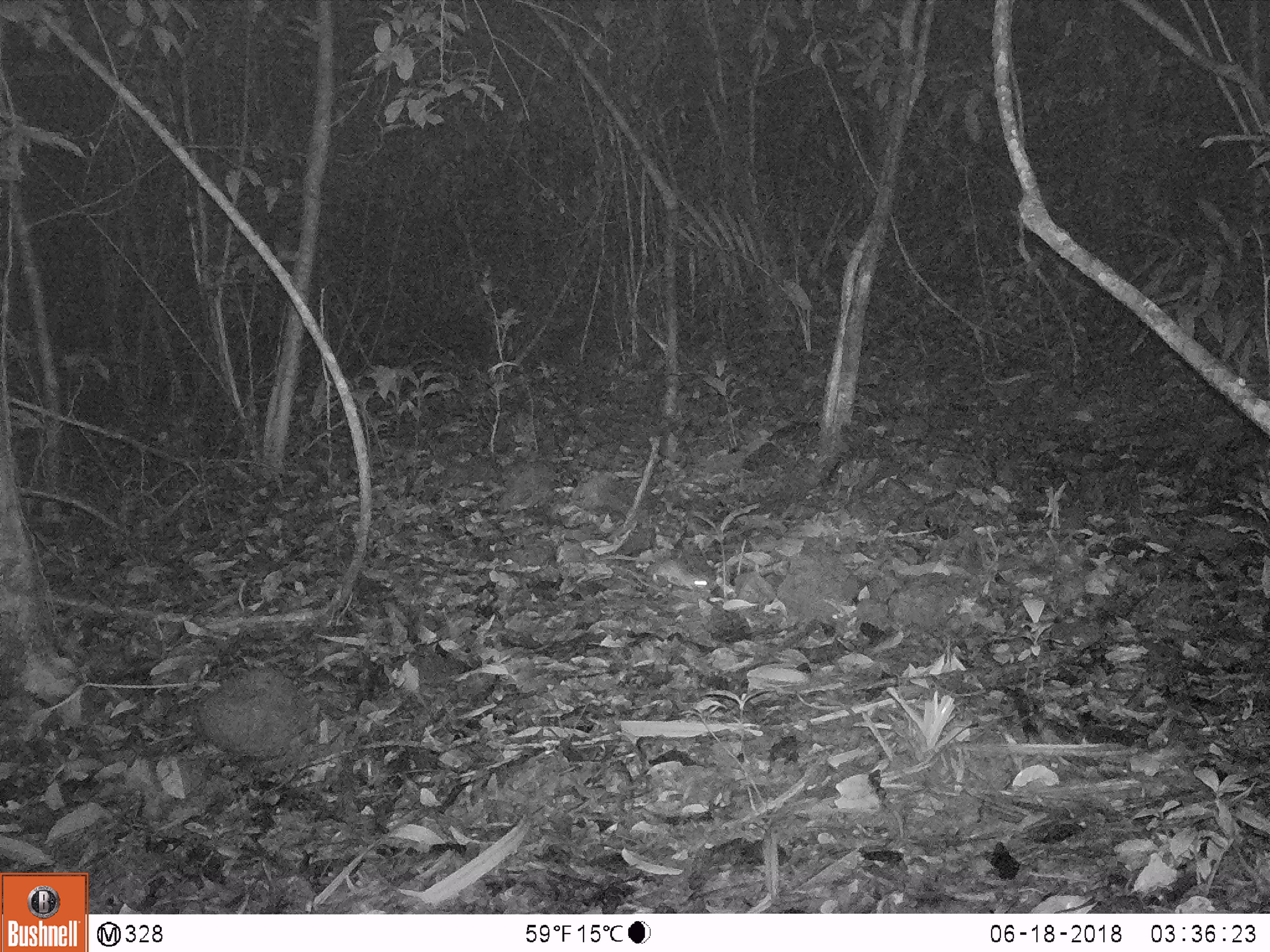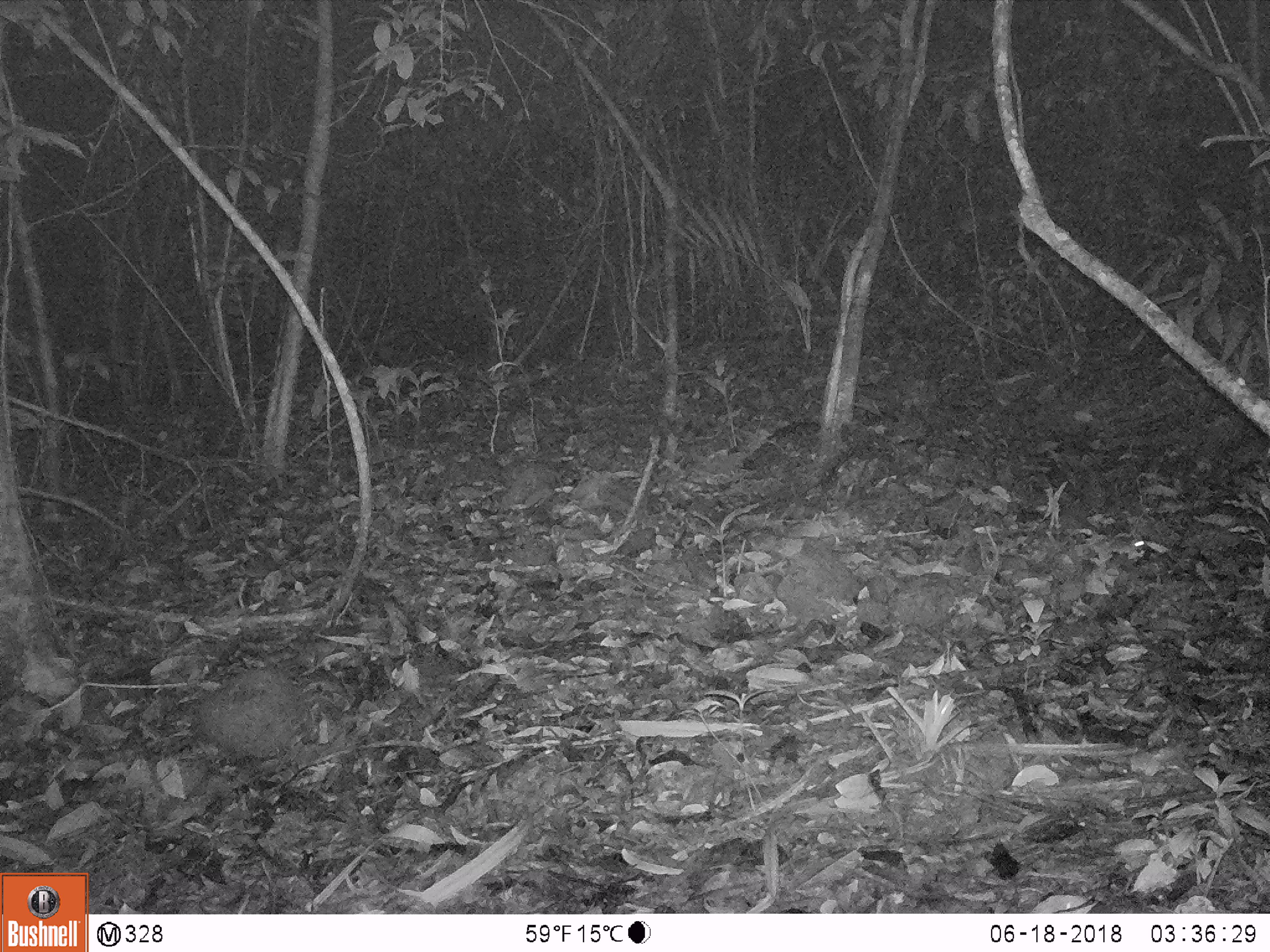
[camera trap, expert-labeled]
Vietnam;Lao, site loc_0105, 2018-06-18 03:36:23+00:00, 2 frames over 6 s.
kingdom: Animalia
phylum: Chordata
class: Mammalia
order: Rodentia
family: Muridae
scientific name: Muridae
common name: old-world mice and rats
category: unidentified murid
Unidentified murid (old-world mice and rats) (Muridae). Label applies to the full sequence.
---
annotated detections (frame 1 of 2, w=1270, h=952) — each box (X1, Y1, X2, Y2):
unidentified murid: (651, 558, 709, 589)